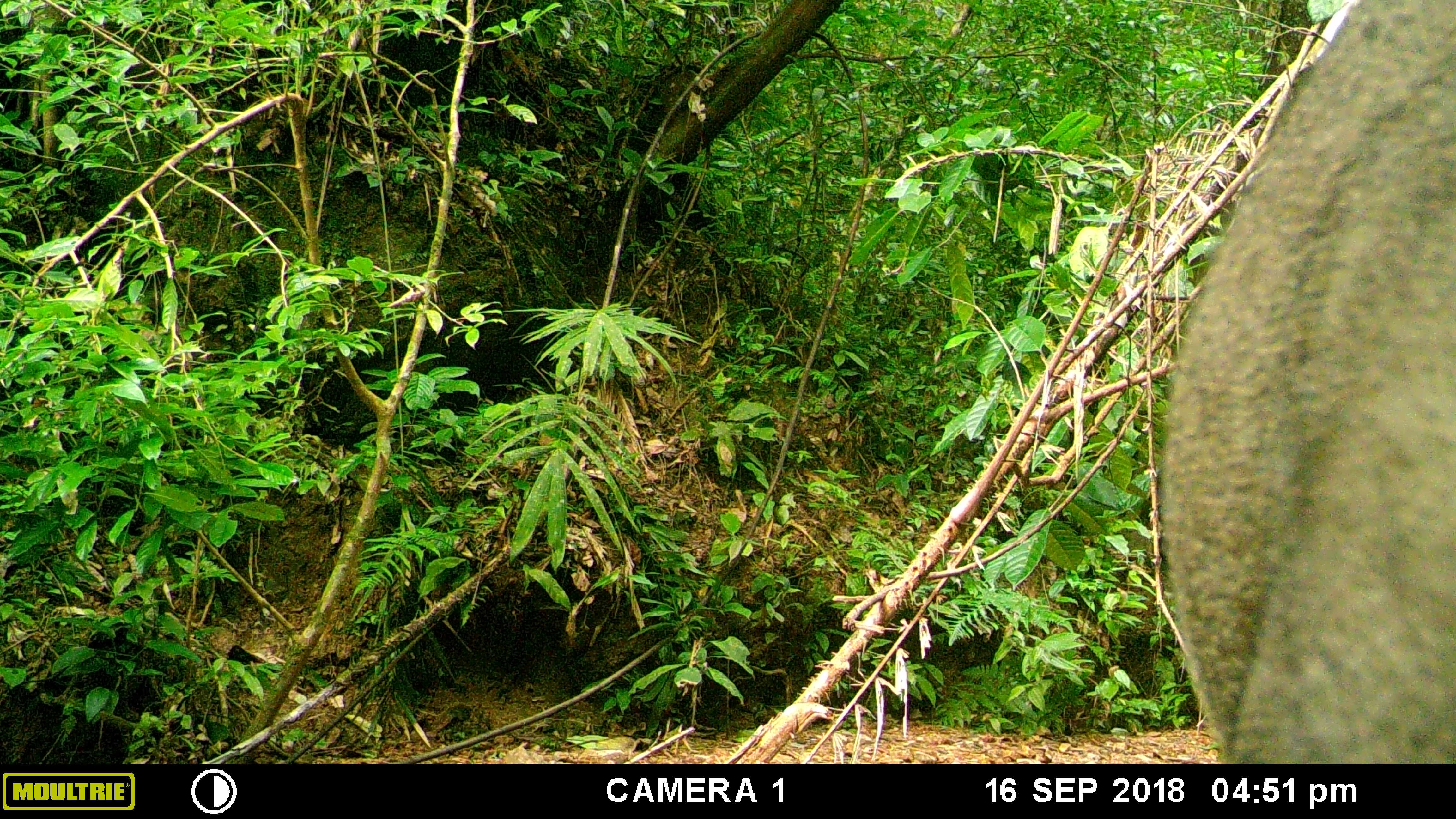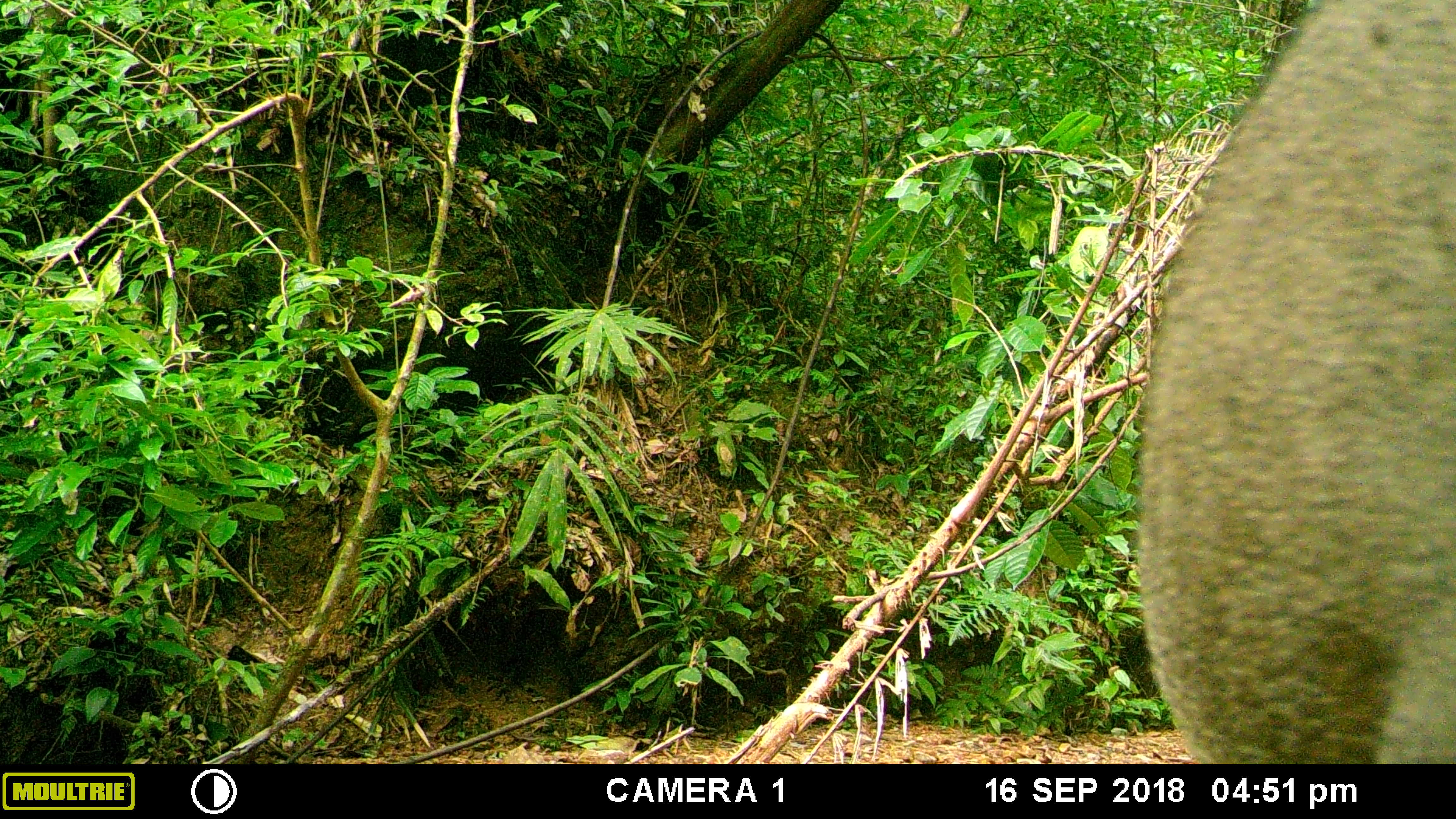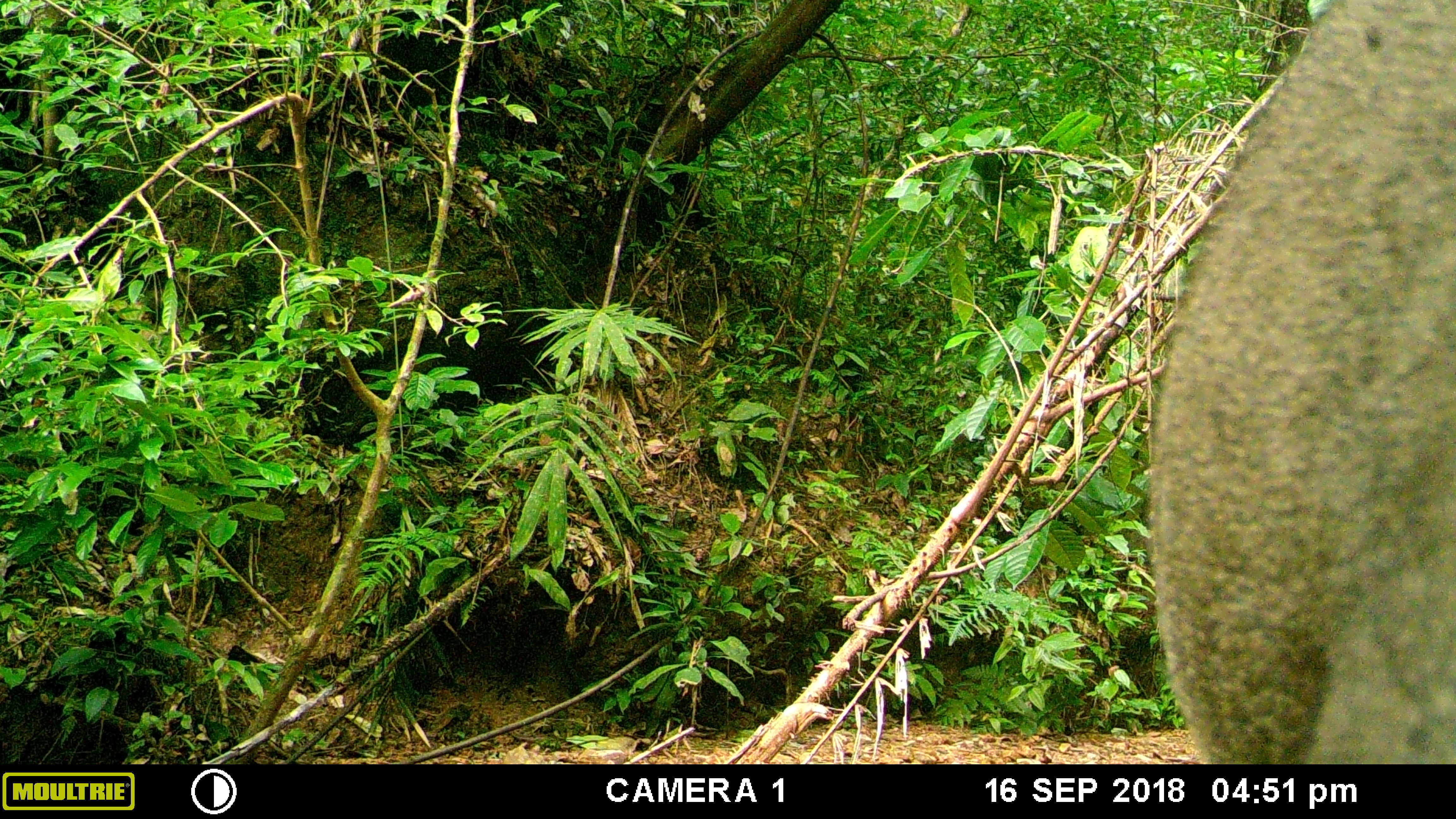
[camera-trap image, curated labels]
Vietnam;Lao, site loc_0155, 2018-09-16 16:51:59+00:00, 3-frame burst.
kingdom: Animalia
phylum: Chordata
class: Mammalia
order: Artiodactyla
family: Suidae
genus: Sus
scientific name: Sus scrofa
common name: eurasian wild pig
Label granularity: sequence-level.